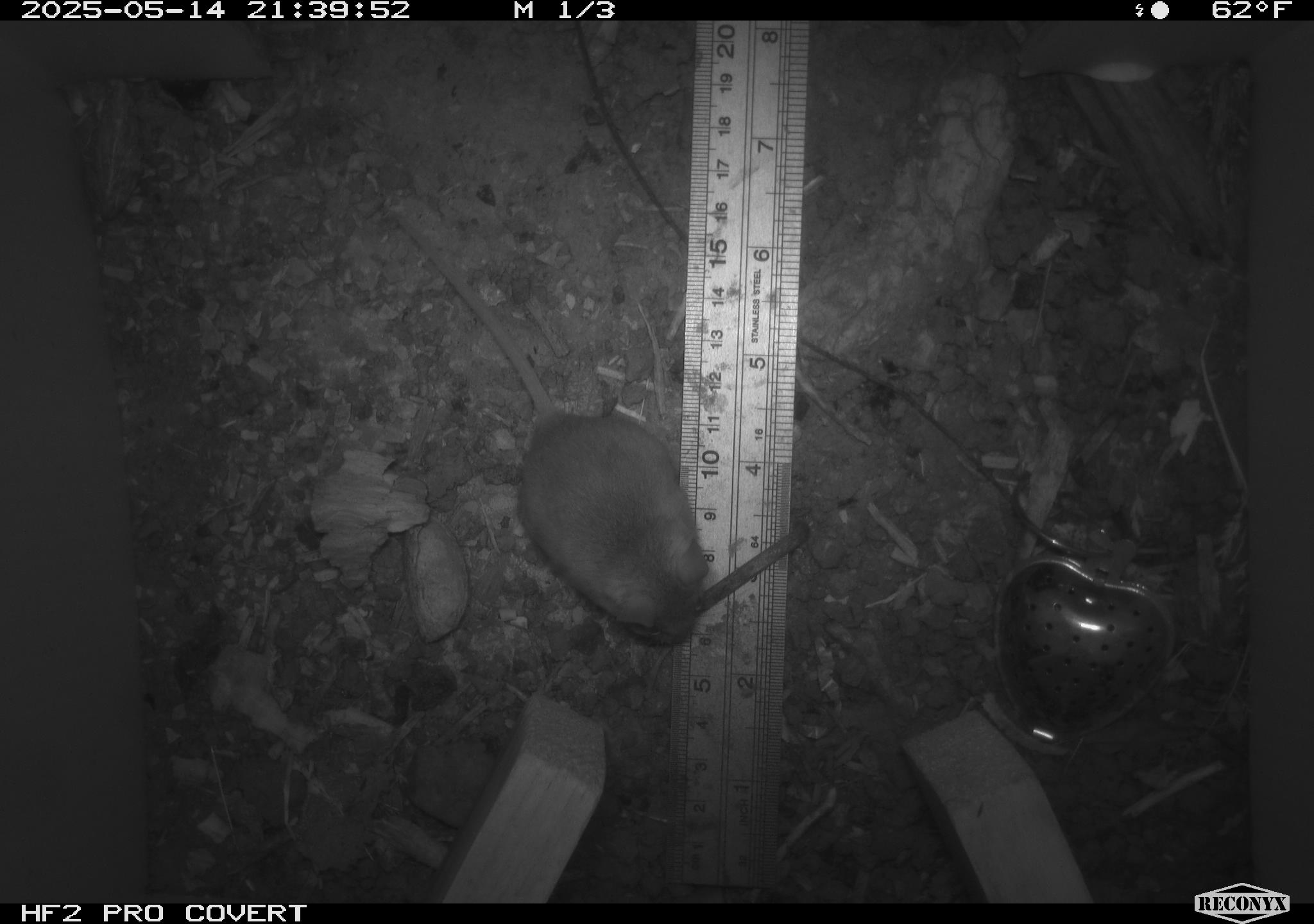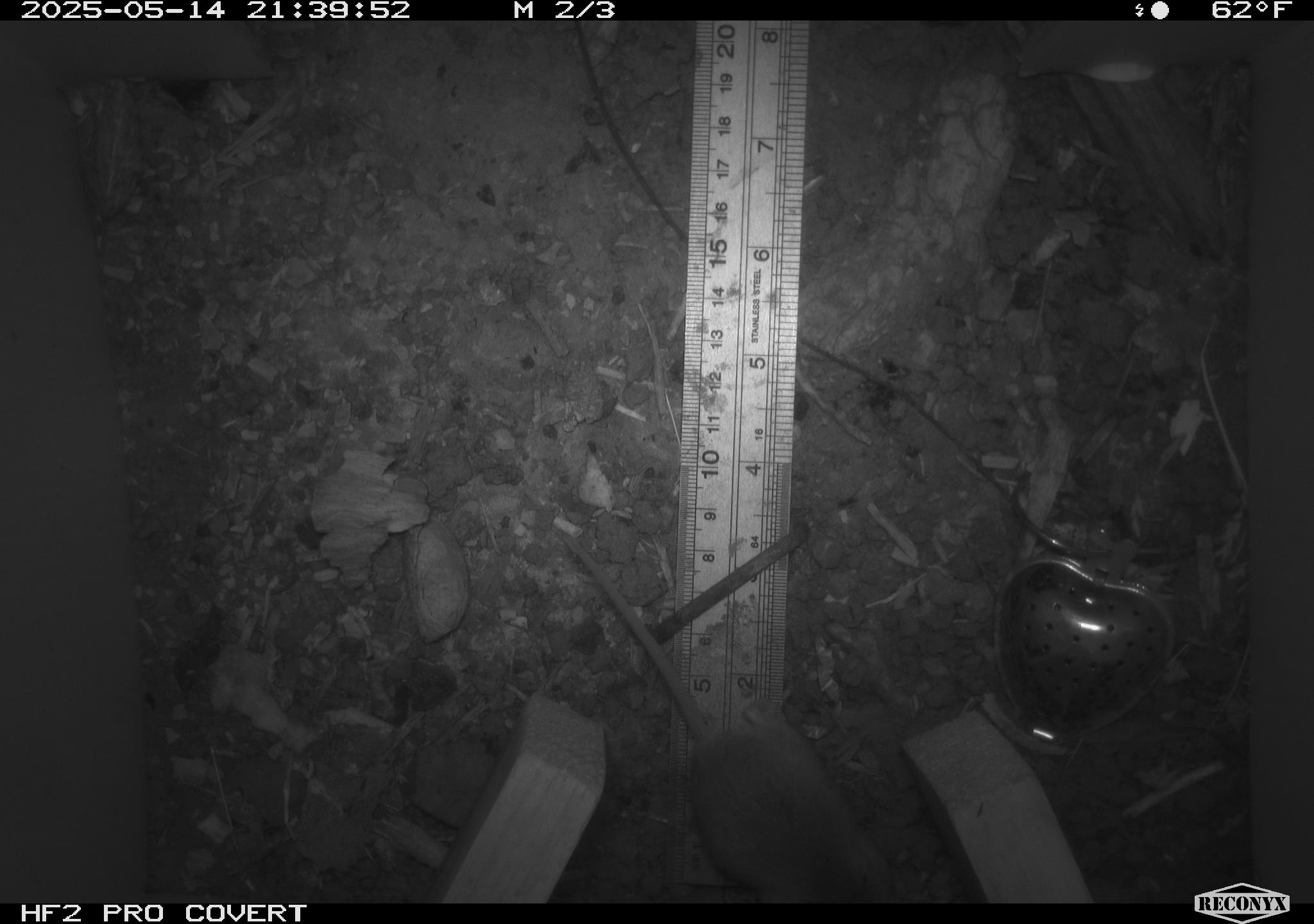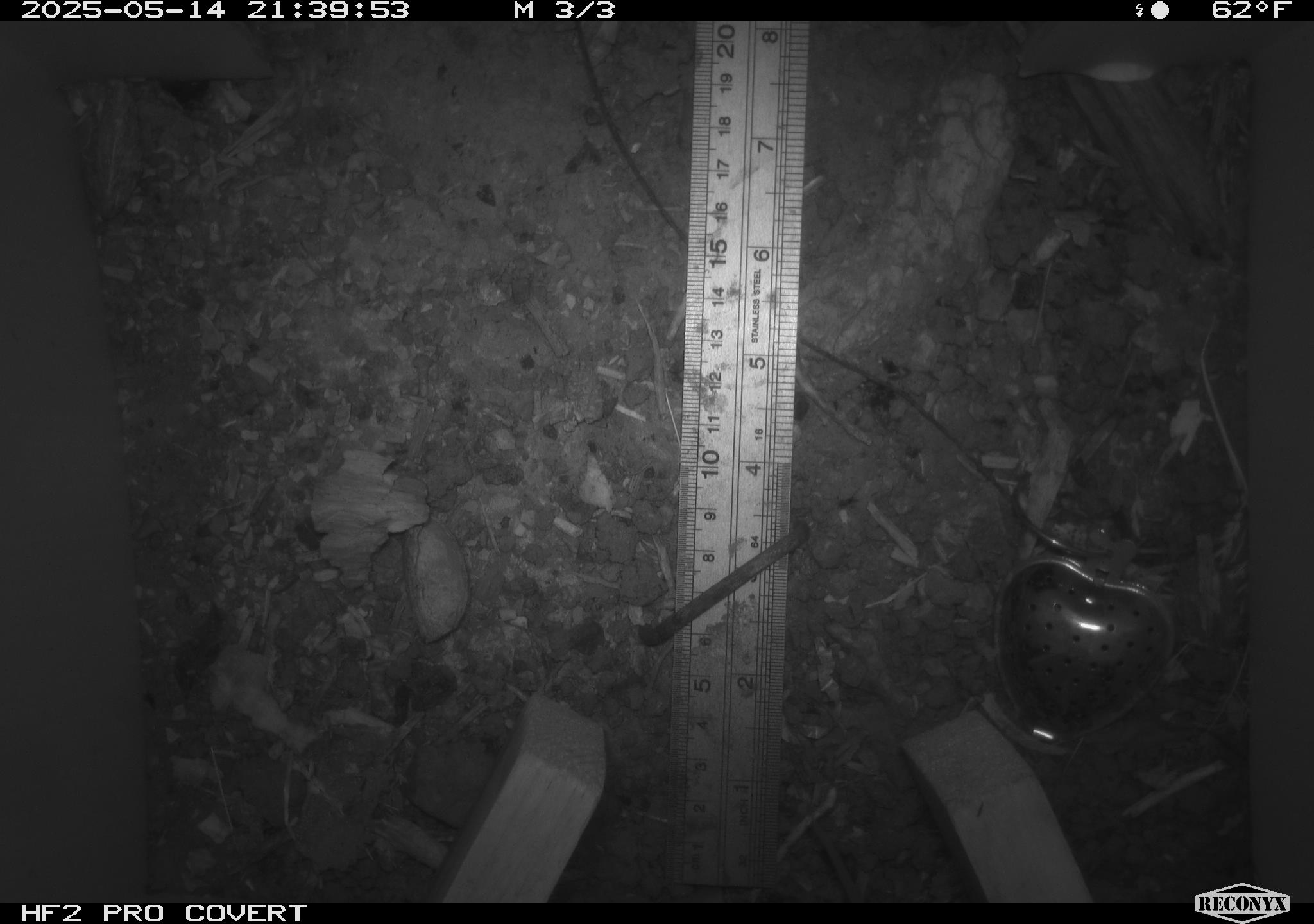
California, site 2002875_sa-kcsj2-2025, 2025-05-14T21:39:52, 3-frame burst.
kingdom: Animalia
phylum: Chordata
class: Mammalia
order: Rodentia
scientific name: Rodentia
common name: rodent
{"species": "rodent (Rodentia)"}